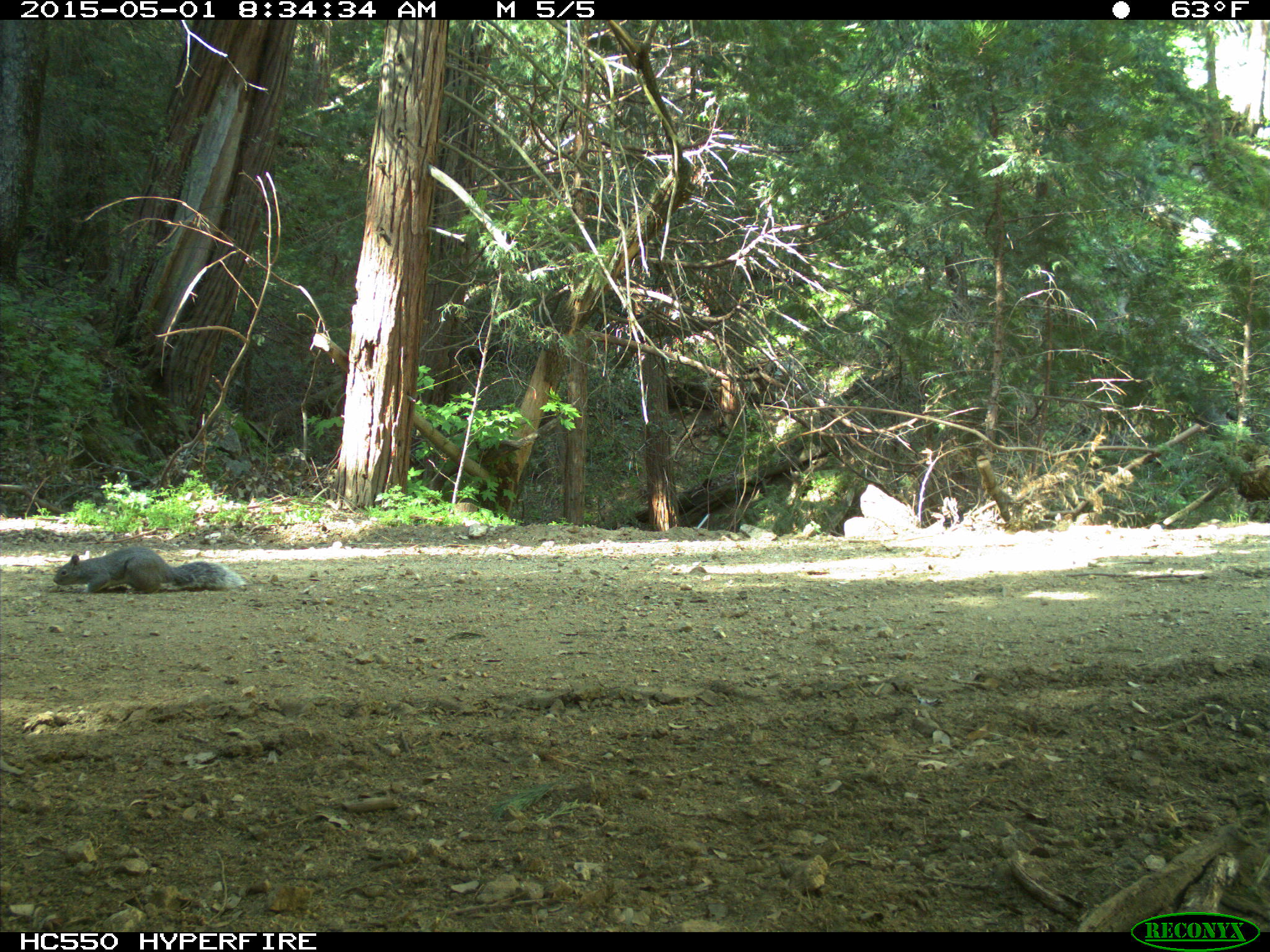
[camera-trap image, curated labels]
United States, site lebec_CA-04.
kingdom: Animalia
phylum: Chordata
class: Mammalia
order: Rodentia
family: Sciuridae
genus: Sciurus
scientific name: Sciurus carolinensis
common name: eastern gray squirrel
Sciurus carolinensis (eastern gray squirrel).